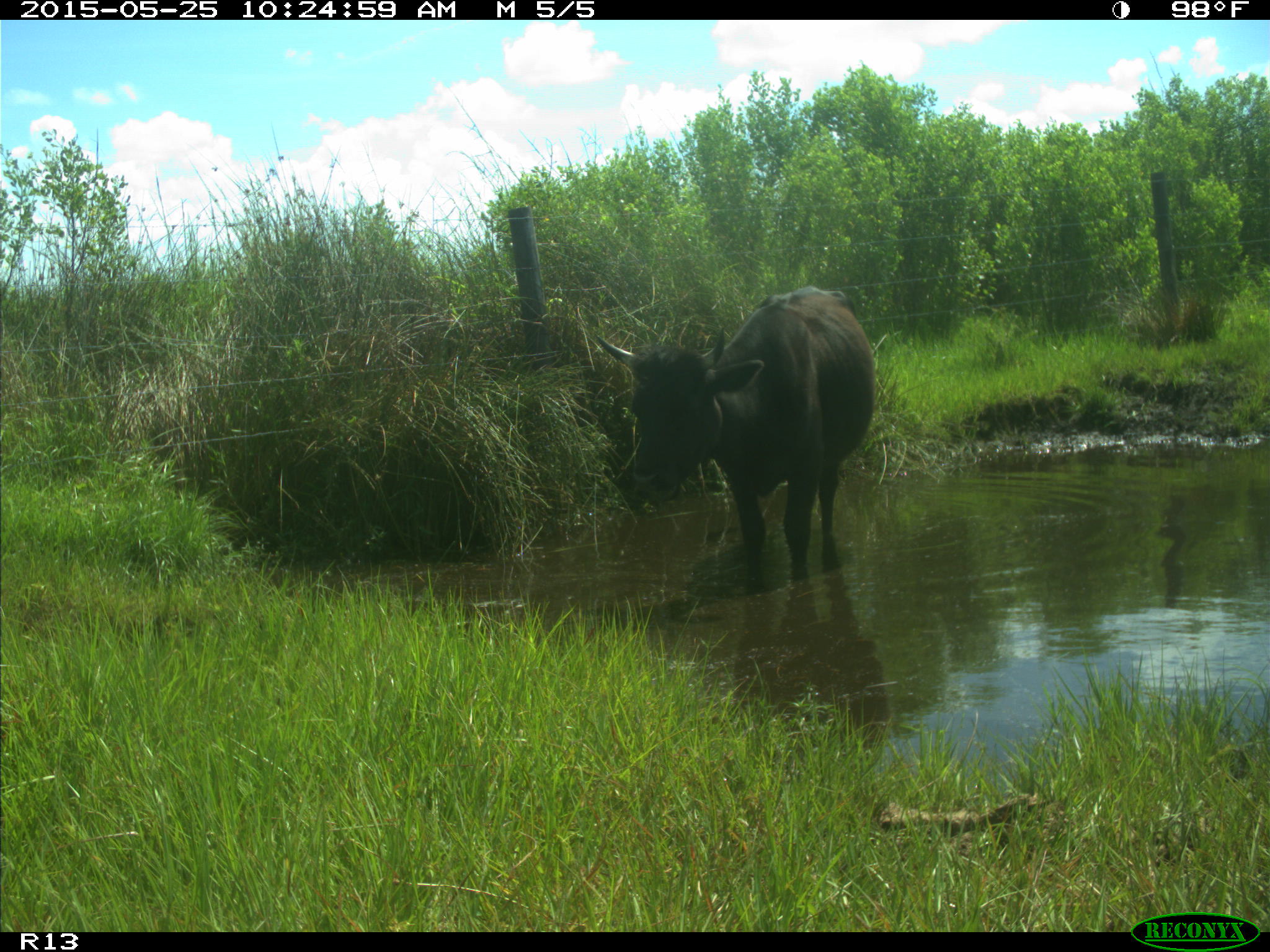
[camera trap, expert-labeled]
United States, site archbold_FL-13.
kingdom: Animalia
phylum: Chordata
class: Mammalia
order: Artiodactyla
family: Bovidae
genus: Bos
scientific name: Bos taurus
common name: domestic cow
Bos taurus (domestic cow).